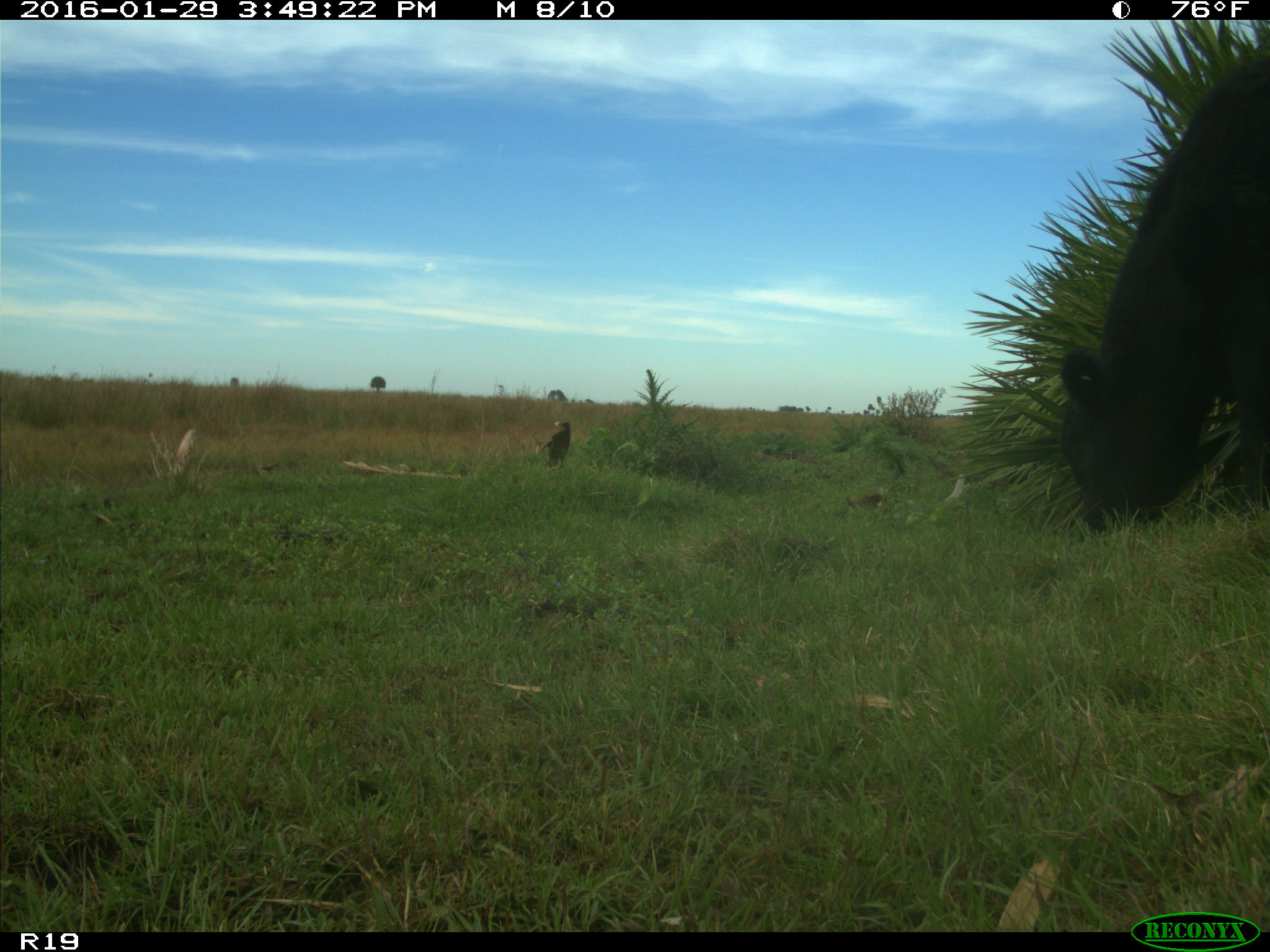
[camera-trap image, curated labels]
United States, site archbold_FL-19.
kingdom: Animalia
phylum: Chordata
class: Mammalia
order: Artiodactyla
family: Bovidae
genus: Bos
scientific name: Bos taurus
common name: domestic cow